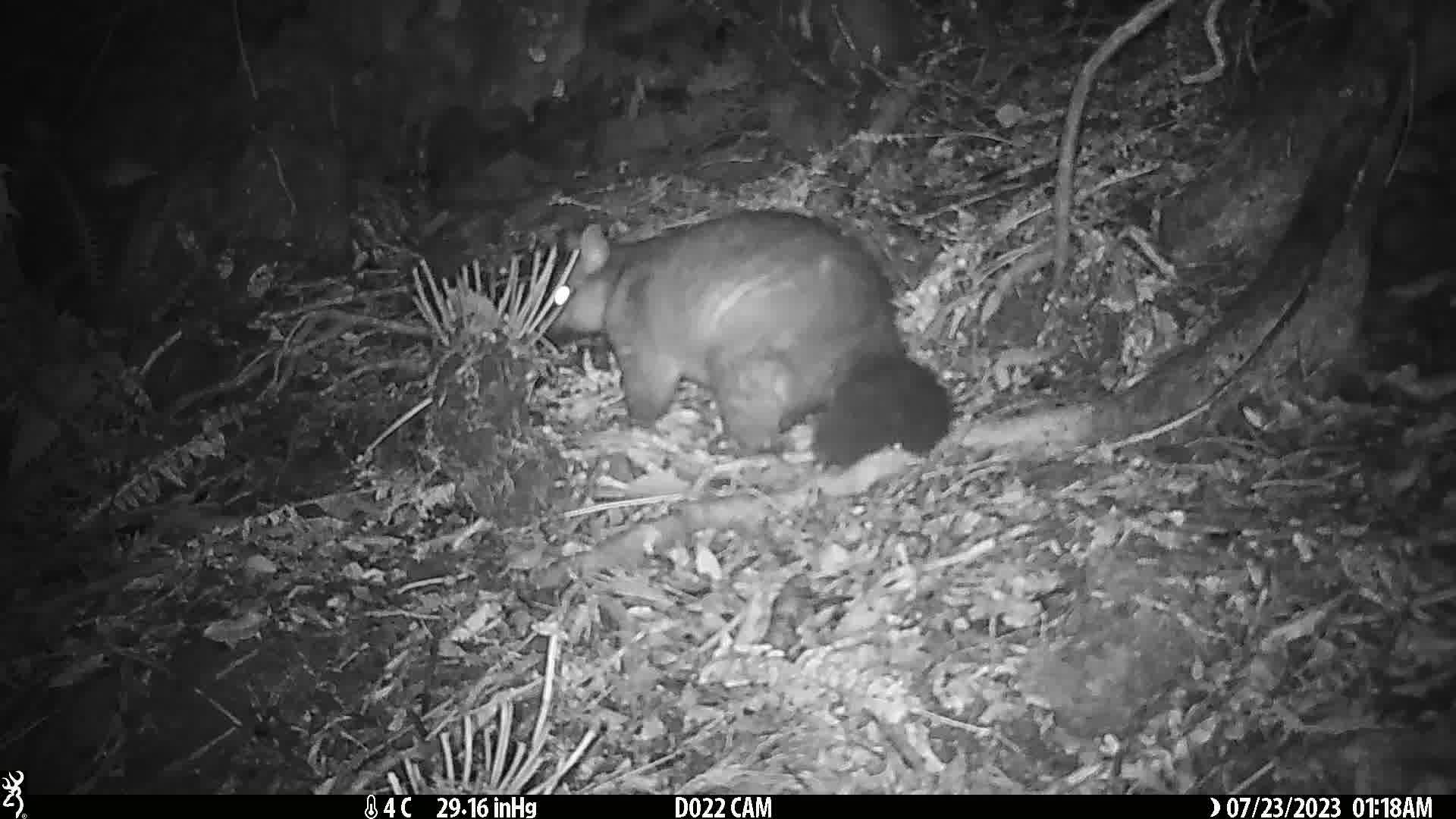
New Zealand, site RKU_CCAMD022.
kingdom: Animalia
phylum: Chordata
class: Mammalia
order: Diprotodontia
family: Phalangeridae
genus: Trichosurus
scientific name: Trichosurus vulpecula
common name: common brushtail possum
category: possum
Possum (common brushtail possum) (Trichosurus vulpecula).